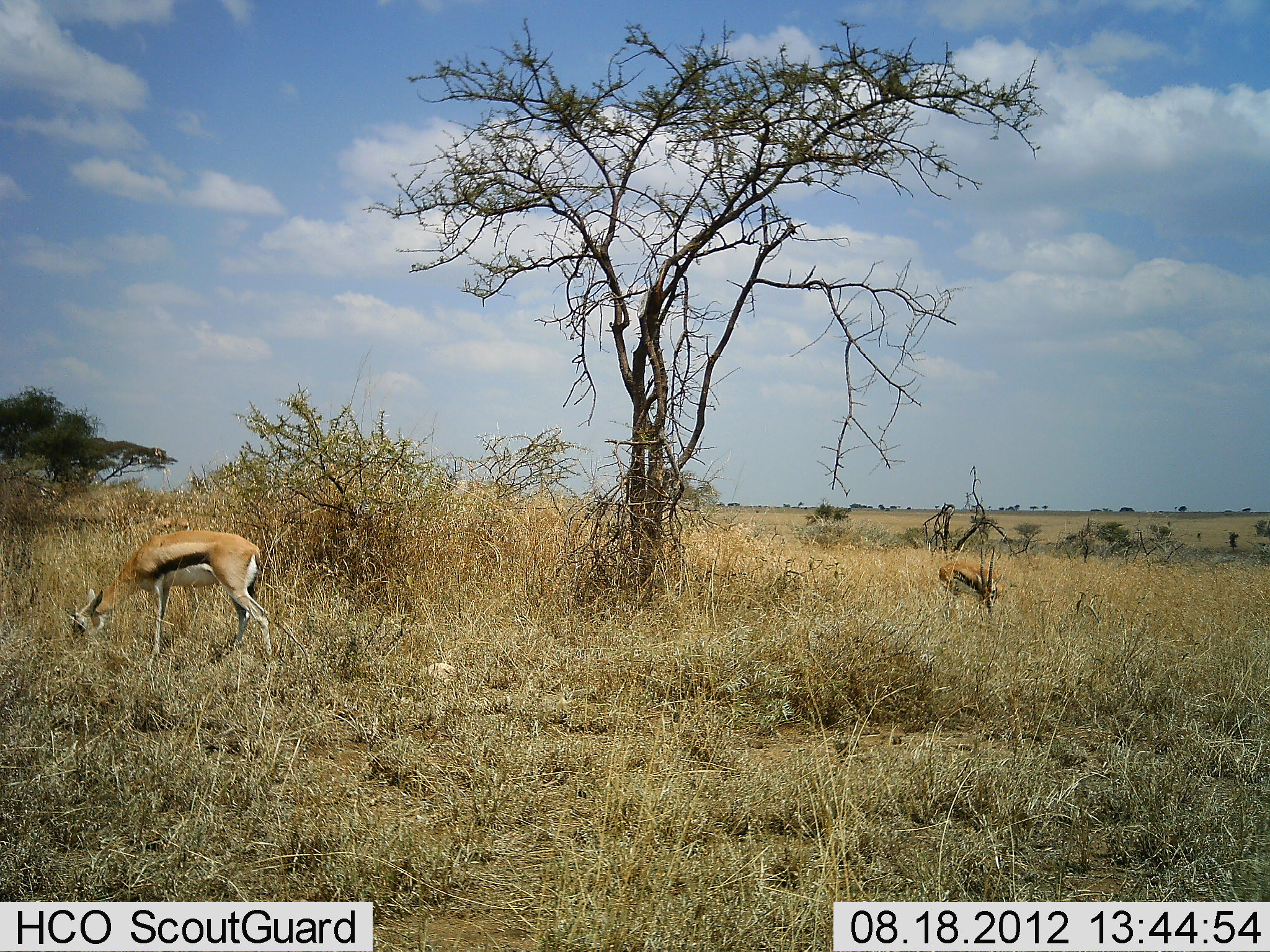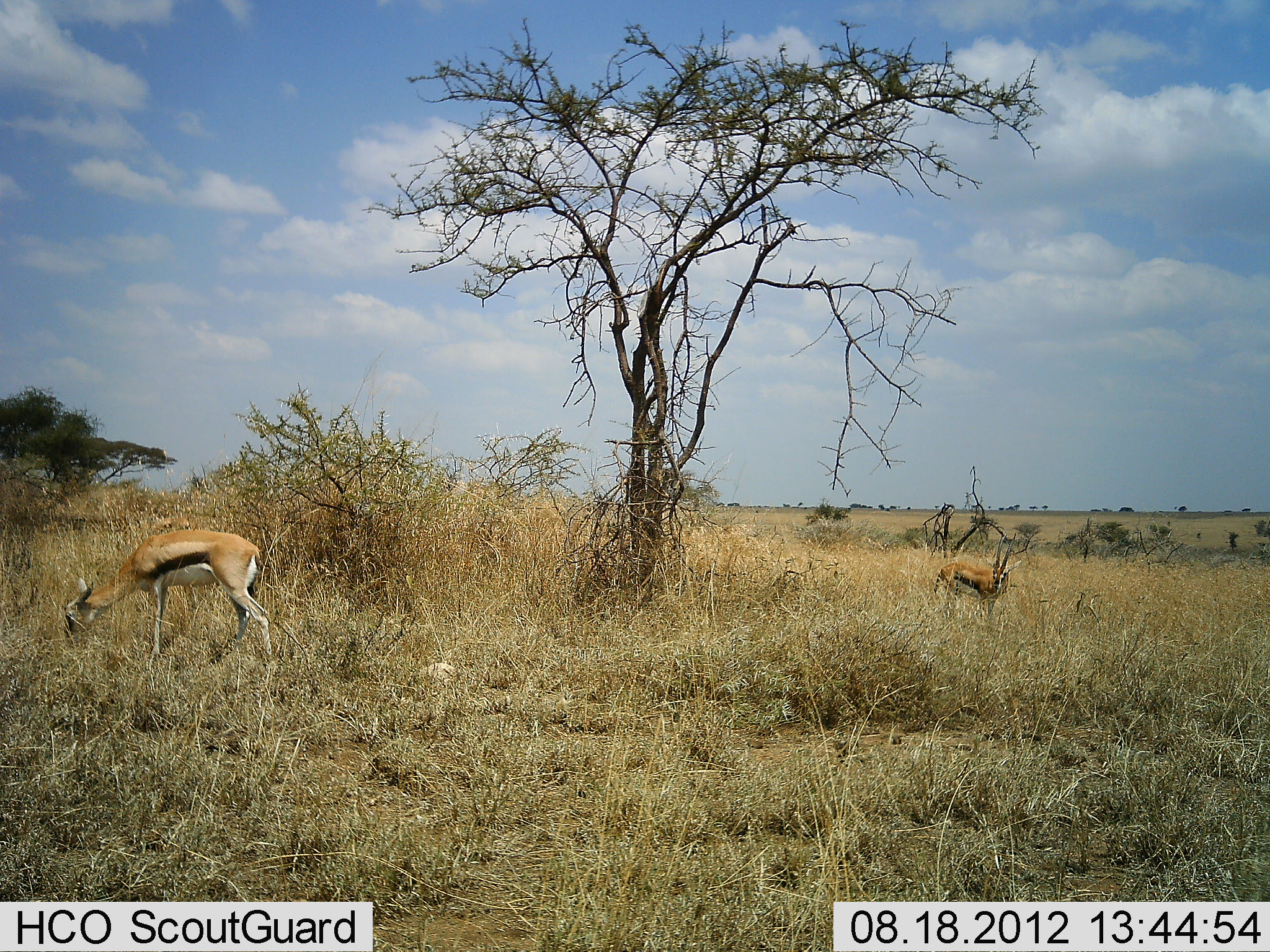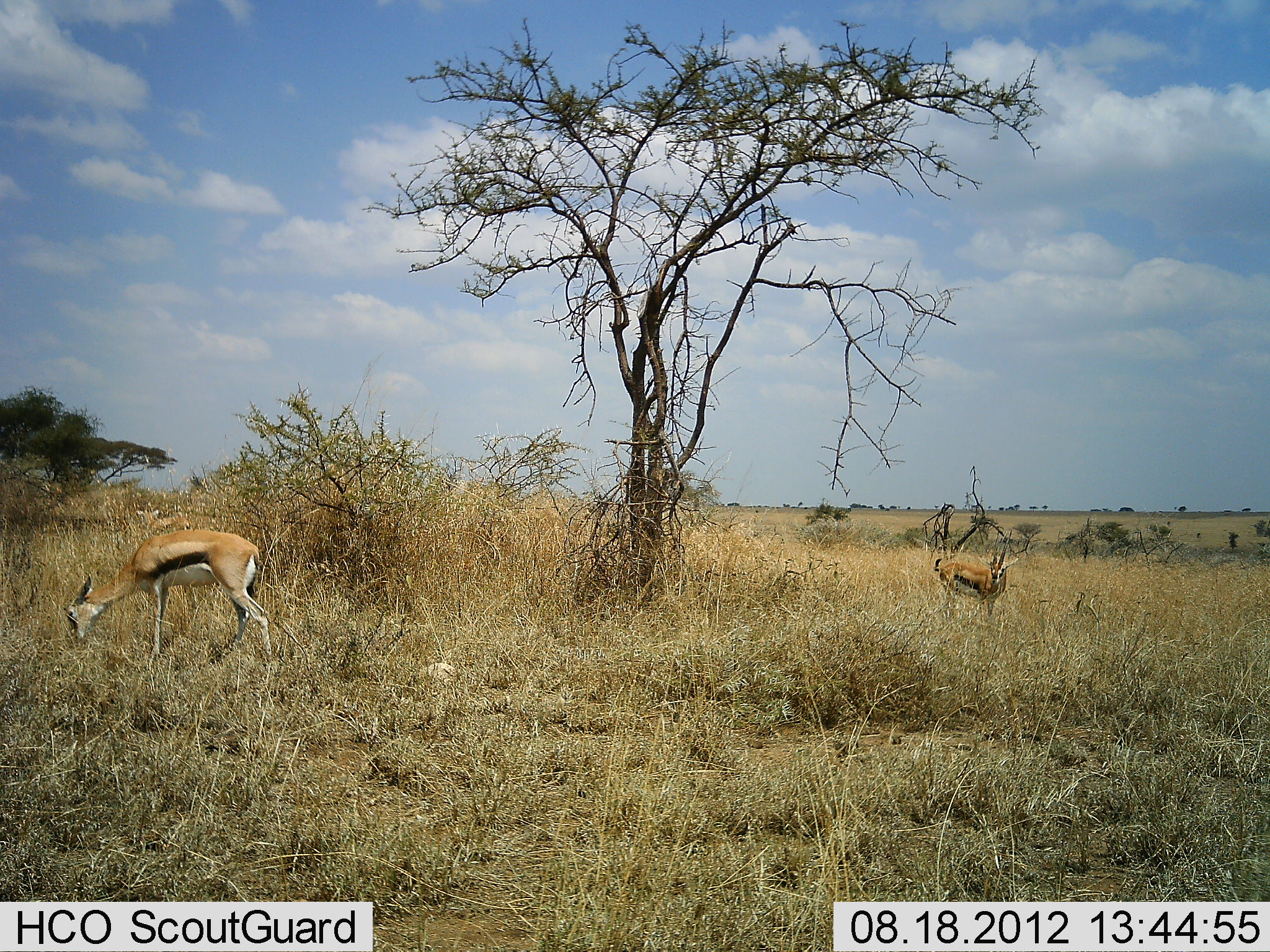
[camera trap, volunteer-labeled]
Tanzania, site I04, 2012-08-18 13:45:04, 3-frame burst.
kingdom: Animalia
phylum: Chordata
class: Mammalia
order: Artiodactyla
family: Bovidae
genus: Eudorcas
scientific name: Eudorcas thomsonii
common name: thomson's gazelle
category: gazellethomsons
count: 2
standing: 60%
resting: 0%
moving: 0%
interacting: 0%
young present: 10%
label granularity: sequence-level